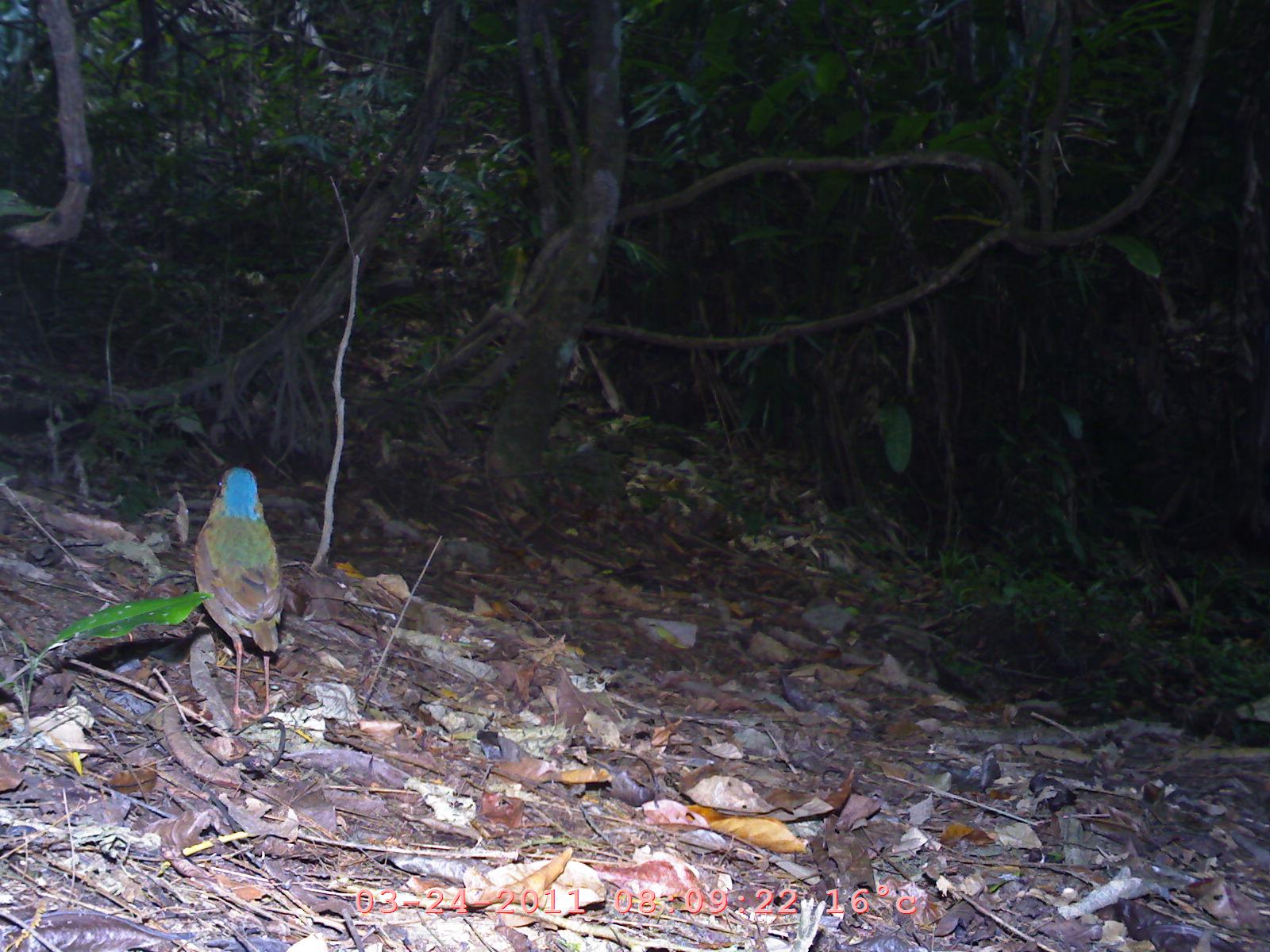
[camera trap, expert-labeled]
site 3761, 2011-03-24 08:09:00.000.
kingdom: Animalia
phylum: Chordata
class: Aves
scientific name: Aves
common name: bird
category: unknown bird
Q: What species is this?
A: Unknown bird (bird) (Aves).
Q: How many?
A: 1.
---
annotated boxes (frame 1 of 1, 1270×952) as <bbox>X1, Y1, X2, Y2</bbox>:
unknown bird: <bbox>193, 465, 285, 732</bbox>